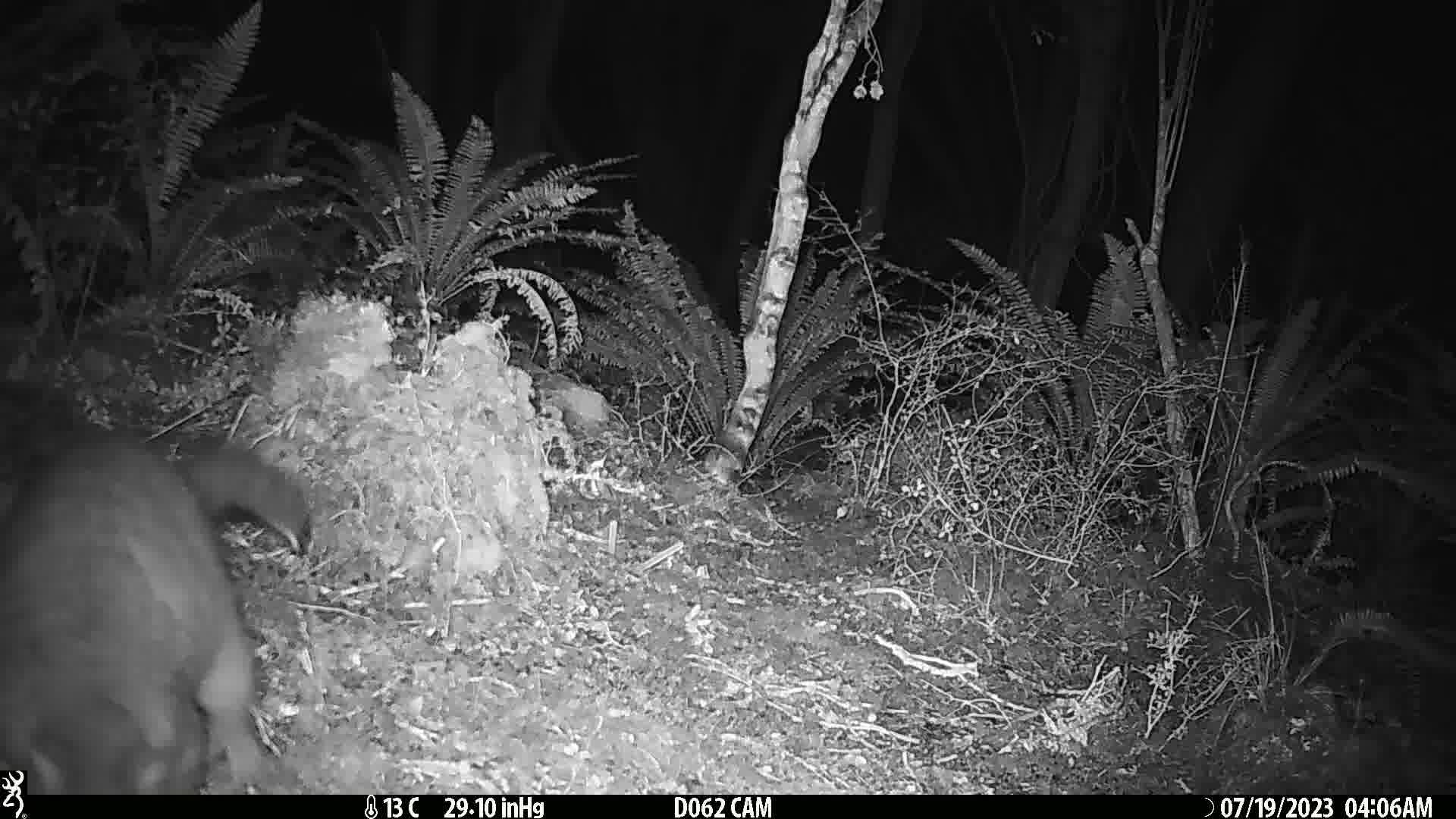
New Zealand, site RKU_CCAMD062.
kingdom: Animalia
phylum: Chordata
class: Mammalia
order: Diprotodontia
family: Phalangeridae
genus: Trichosurus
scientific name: Trichosurus vulpecula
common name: common brushtail possum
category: possum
Possum (common brushtail possum) (Trichosurus vulpecula).